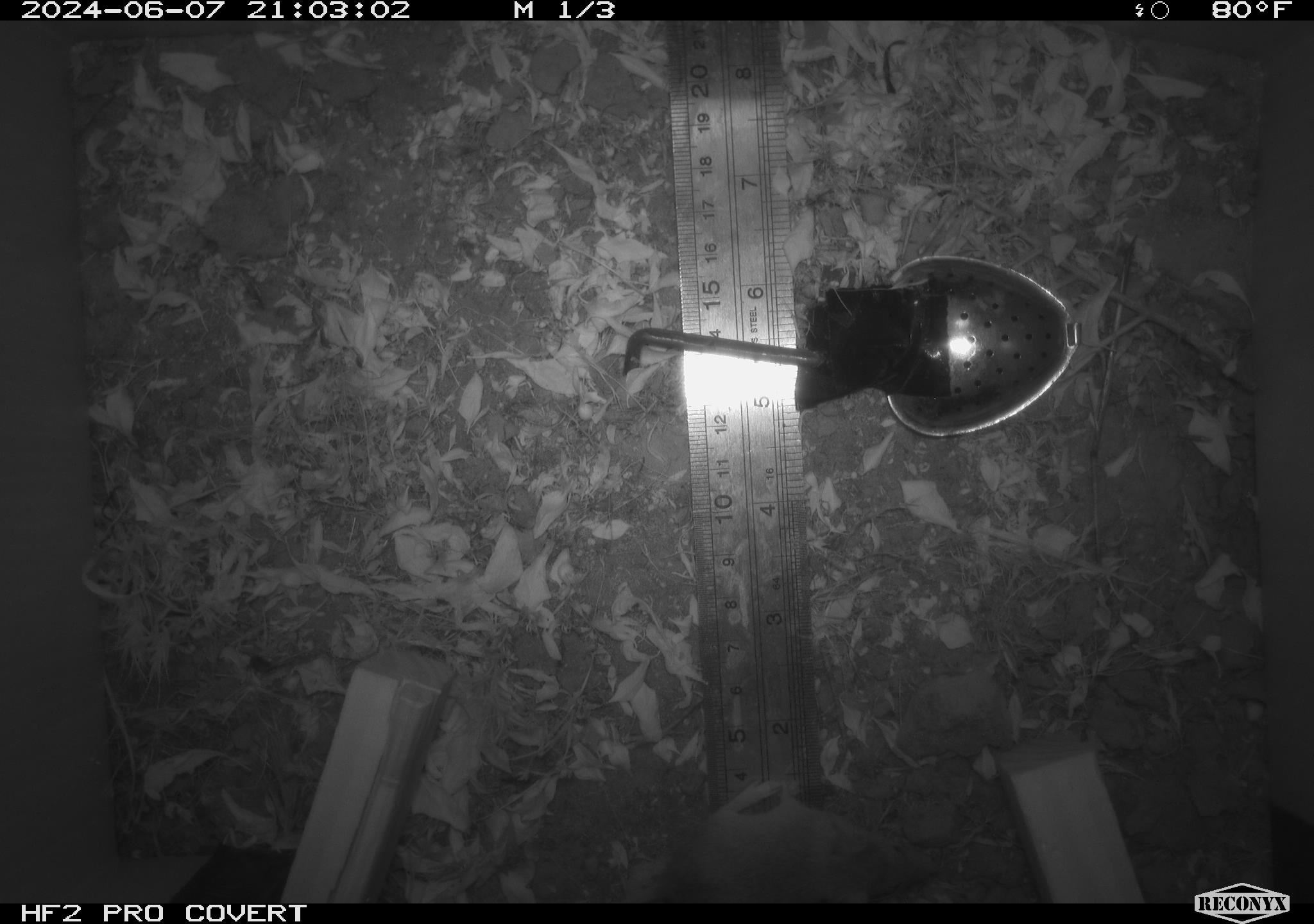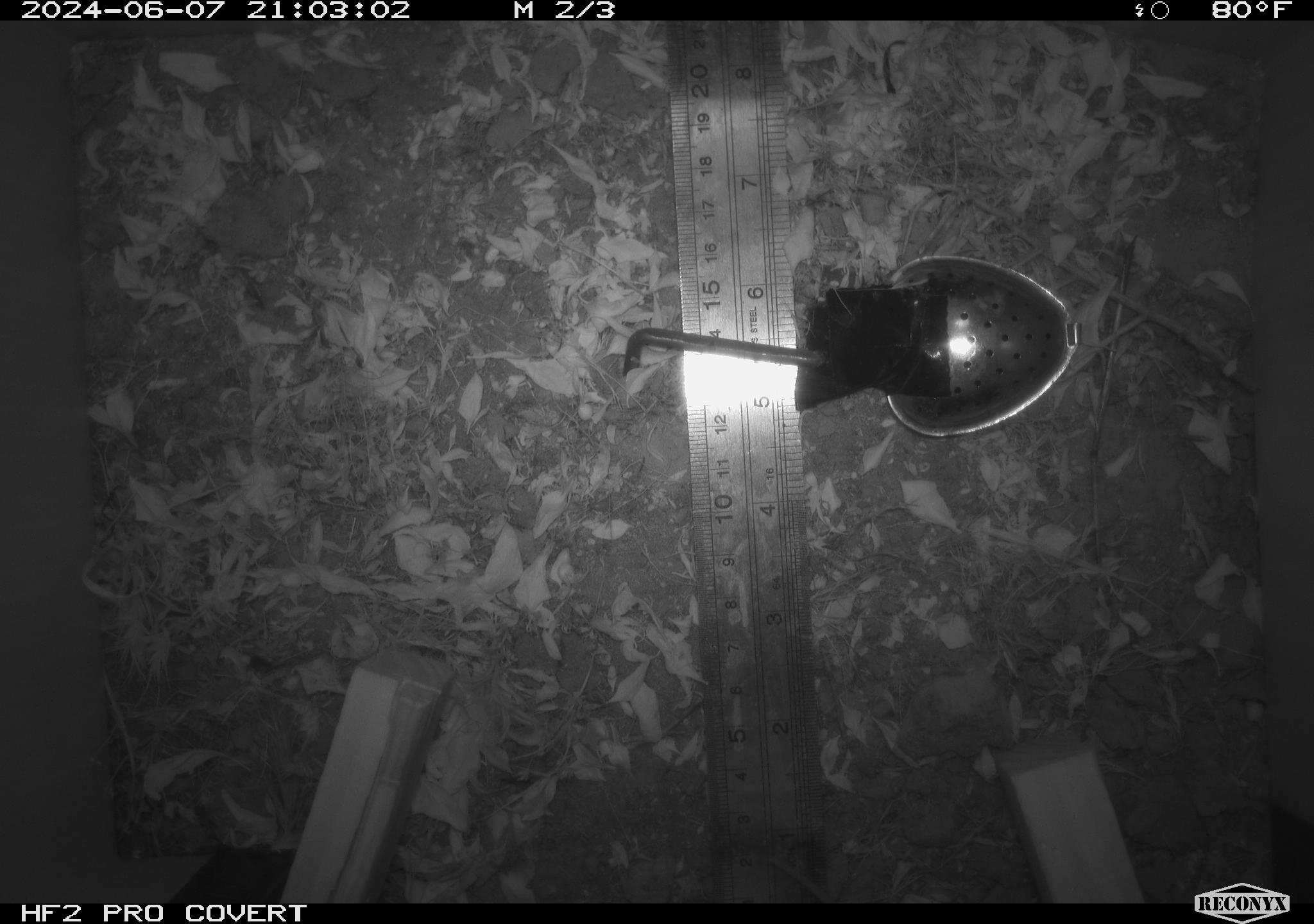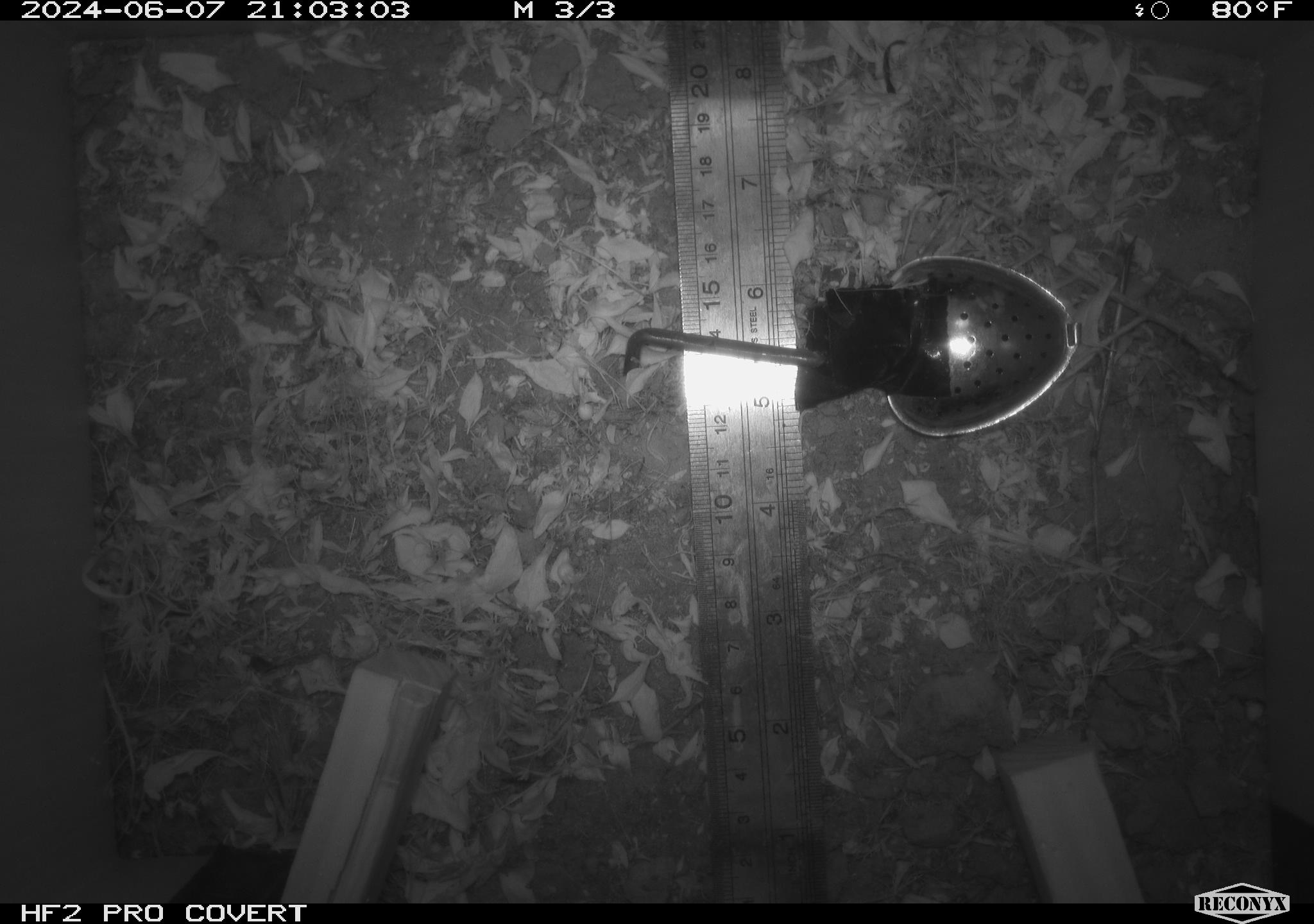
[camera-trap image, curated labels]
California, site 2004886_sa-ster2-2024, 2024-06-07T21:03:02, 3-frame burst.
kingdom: Animalia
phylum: Chordata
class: Mammalia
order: Rodentia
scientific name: Rodentia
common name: mouse species